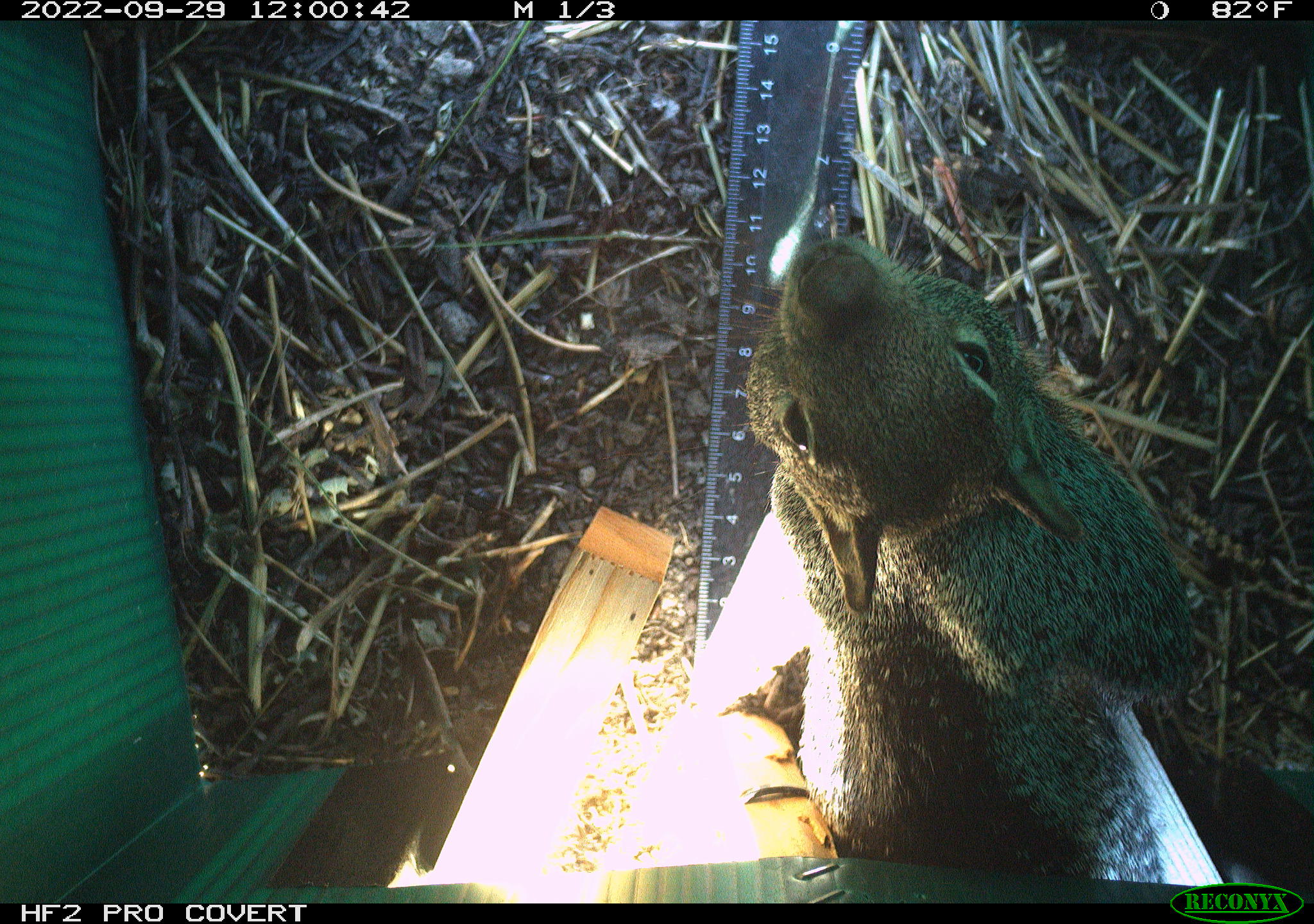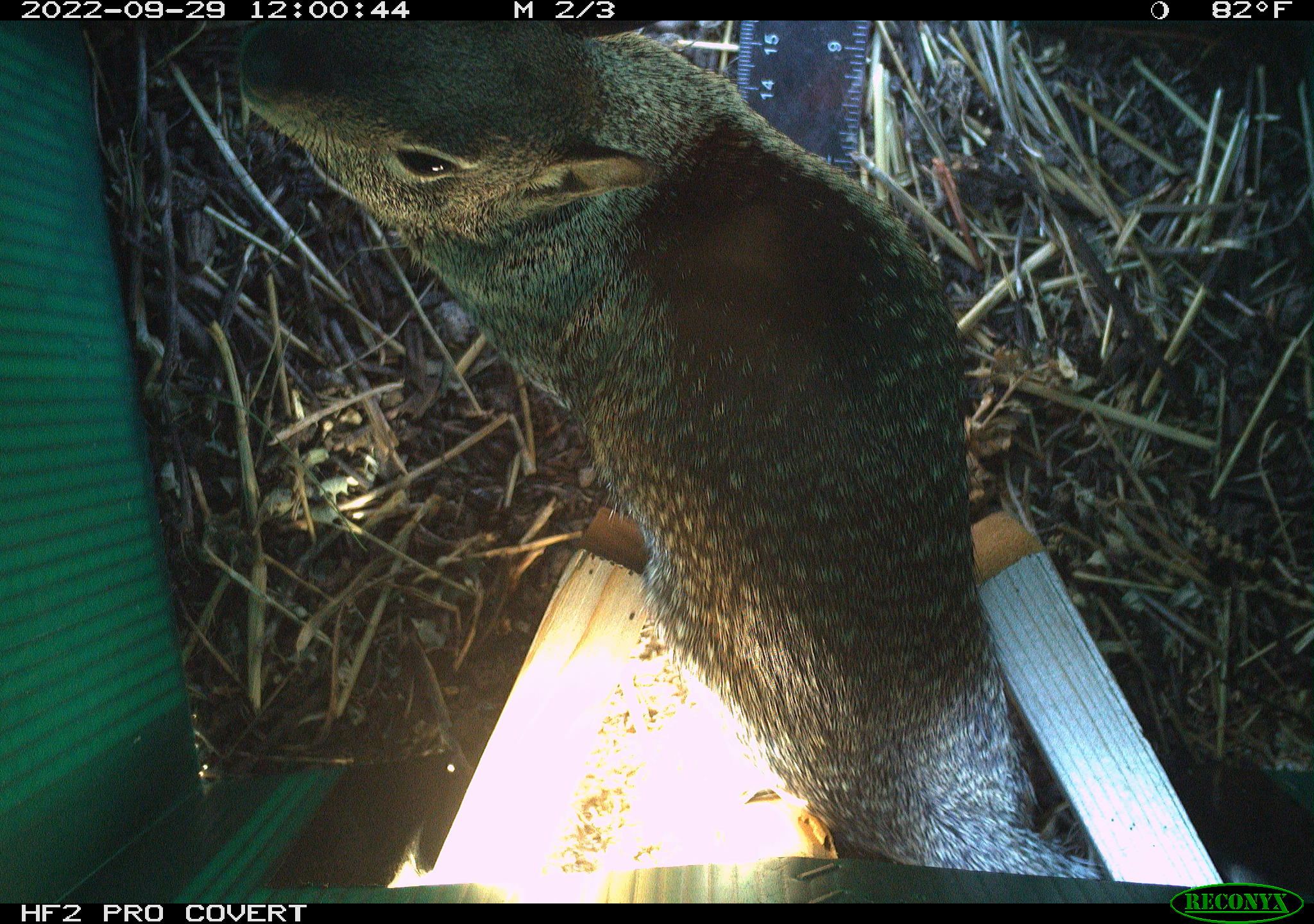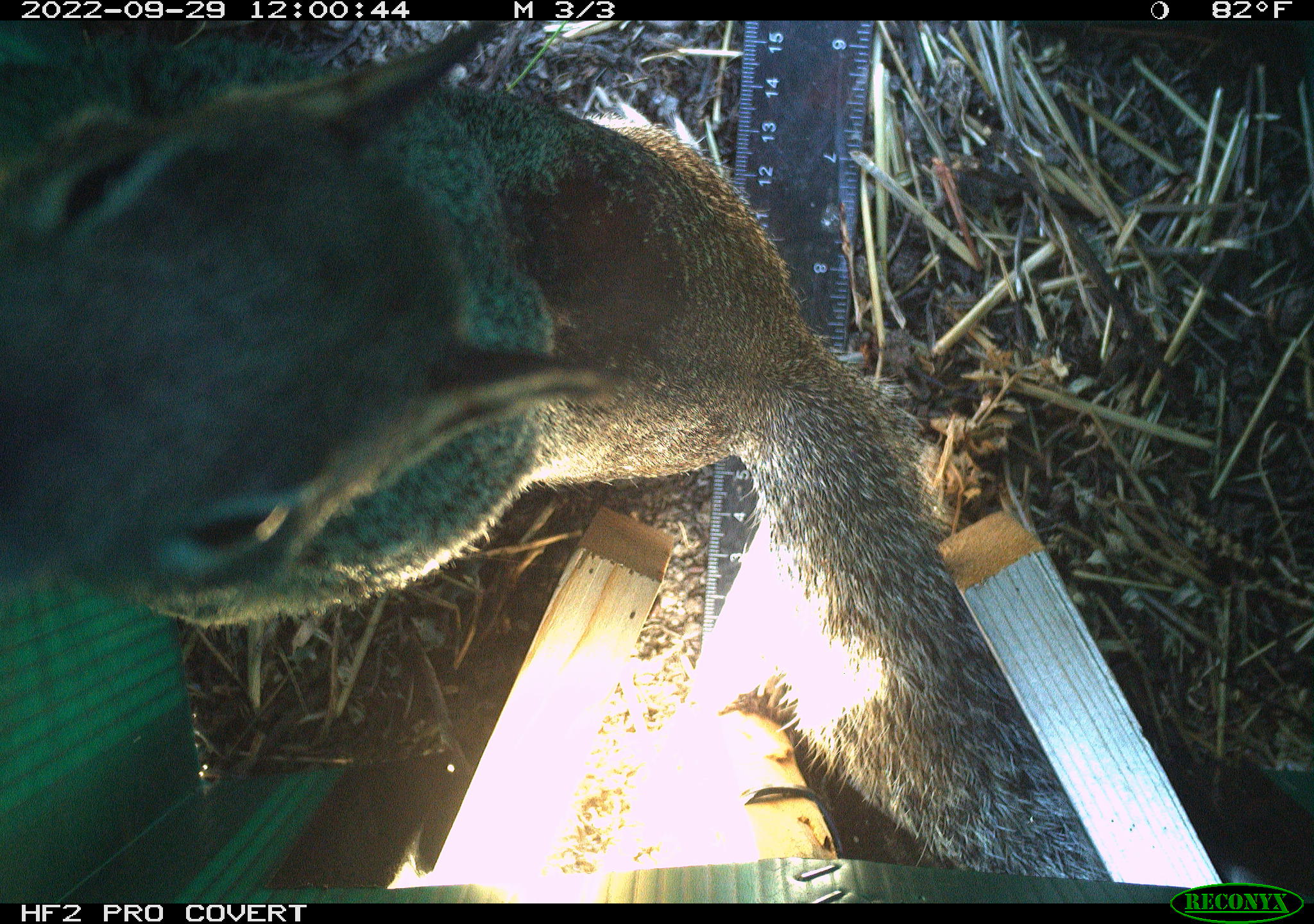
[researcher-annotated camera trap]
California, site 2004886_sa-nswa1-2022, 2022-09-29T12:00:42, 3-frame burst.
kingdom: Animalia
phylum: Chordata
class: Mammalia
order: Rodentia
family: Sciuridae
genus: Otospermophilus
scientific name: Otospermophilus beecheyi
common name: california ground squirrel